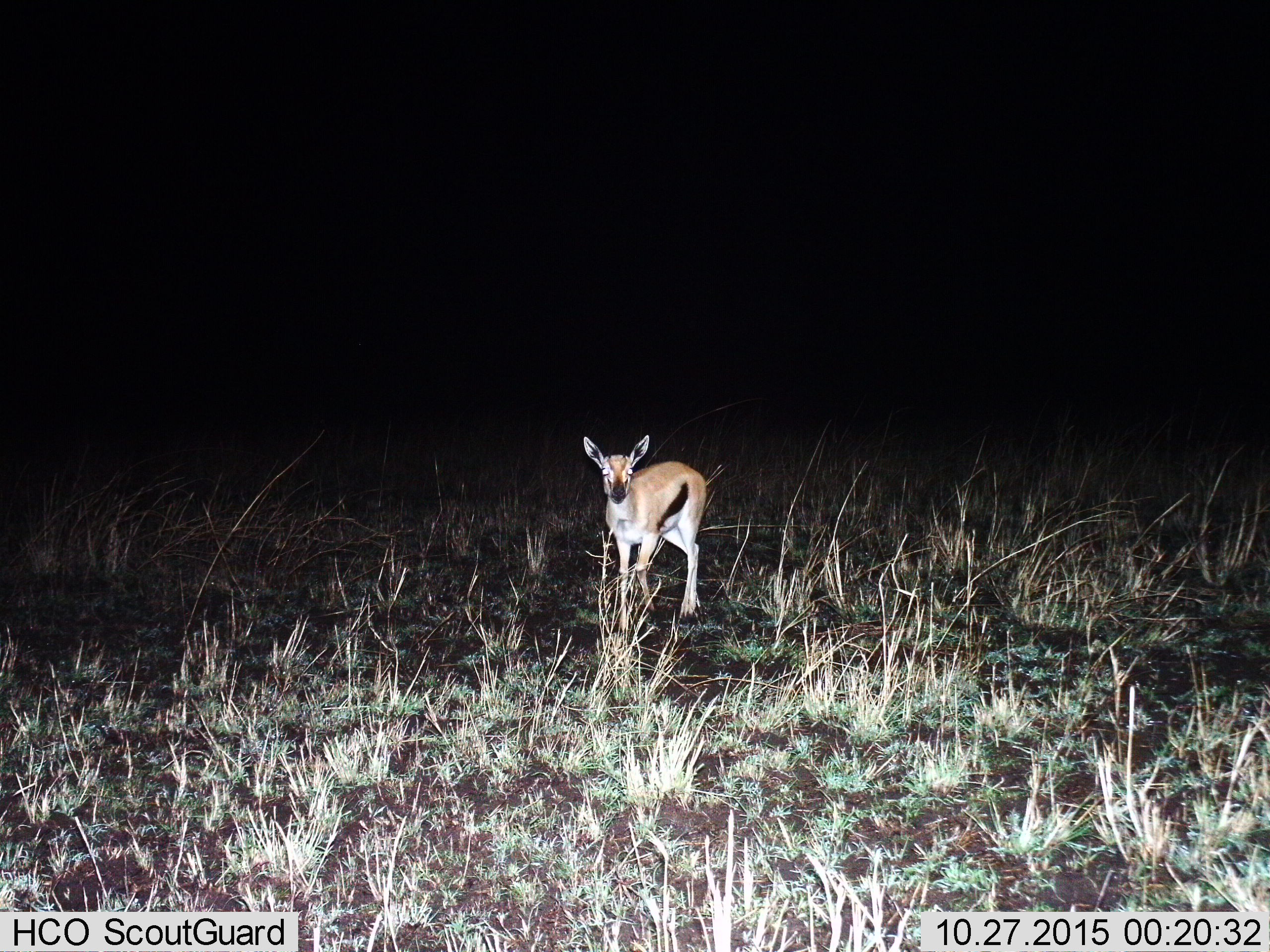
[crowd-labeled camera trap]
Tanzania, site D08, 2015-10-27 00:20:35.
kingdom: Animalia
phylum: Chordata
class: Mammalia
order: Artiodactyla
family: Bovidae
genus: Eudorcas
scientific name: Eudorcas thomsonii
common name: thomson's gazelle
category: gazellethomsons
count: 1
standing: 78%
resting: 0%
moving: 28%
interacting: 0%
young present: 22%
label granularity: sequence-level